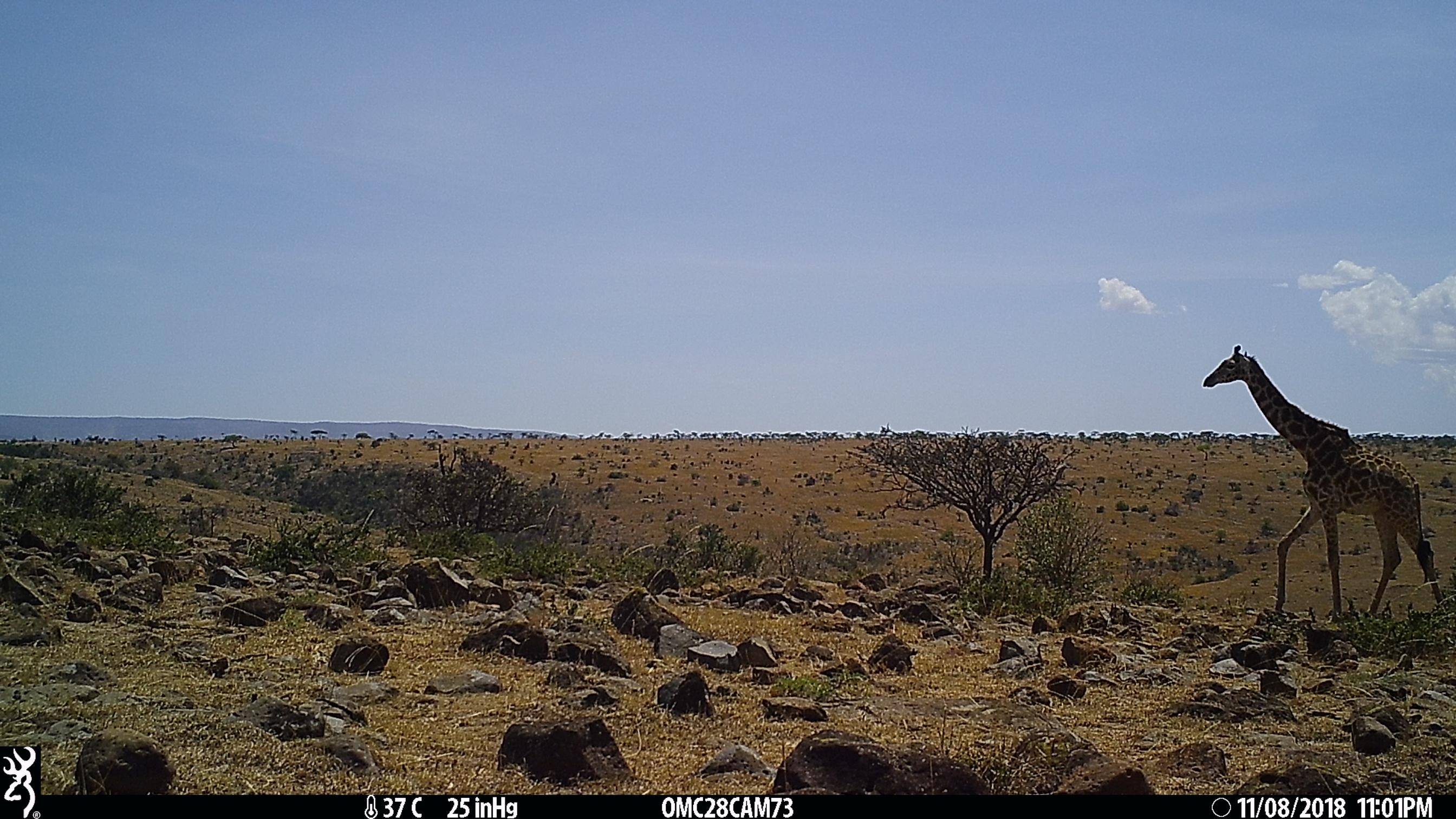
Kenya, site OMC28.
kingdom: Animalia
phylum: Chordata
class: Mammalia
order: Artiodactyla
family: Giraffidae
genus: Giraffa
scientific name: Giraffa camelopardalis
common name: northern giraffe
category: giraffe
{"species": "giraffe (northern giraffe) (Giraffa camelopardalis)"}